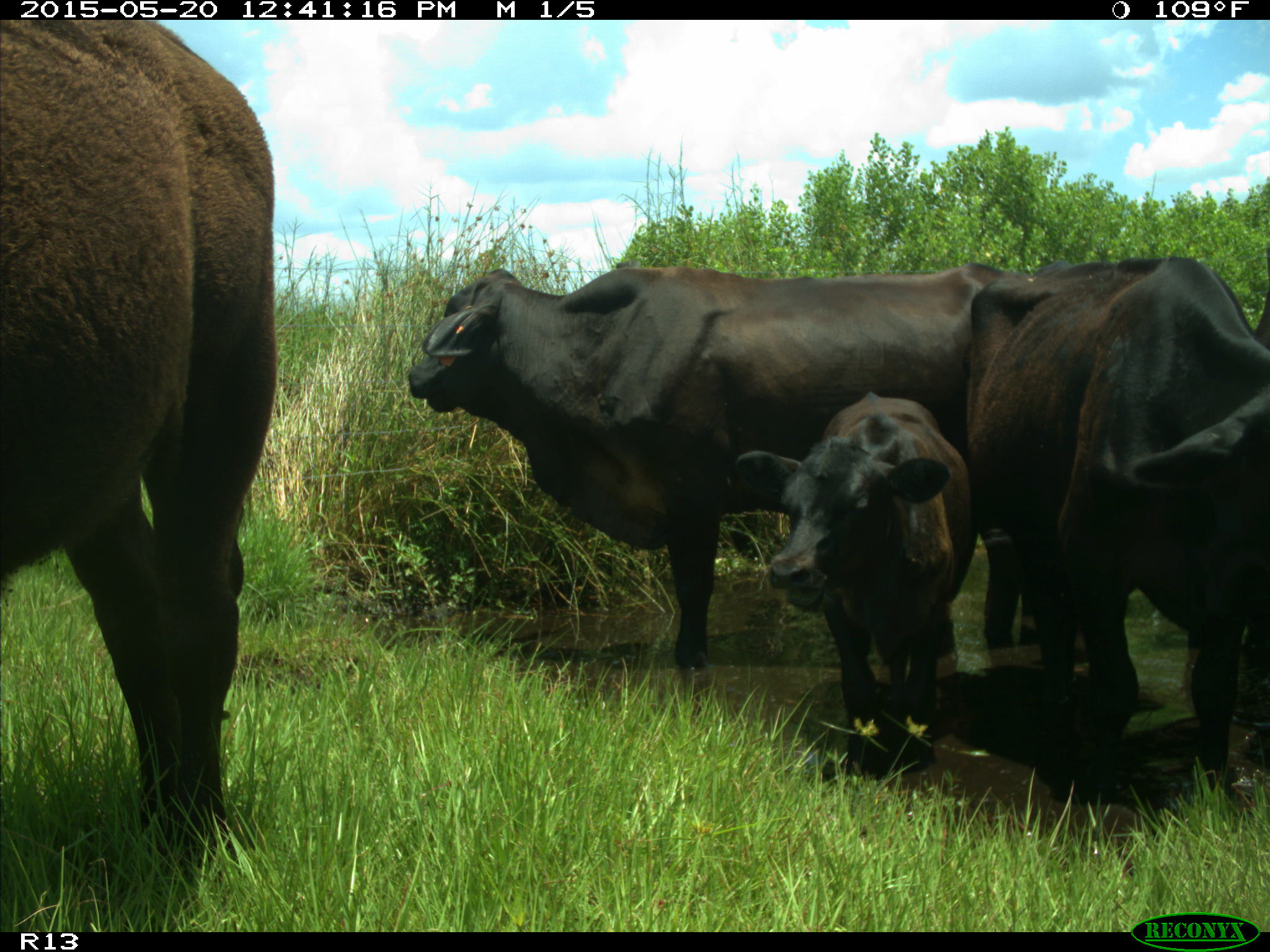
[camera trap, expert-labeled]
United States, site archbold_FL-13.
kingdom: Animalia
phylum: Chordata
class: Mammalia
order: Artiodactyla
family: Bovidae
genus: Bos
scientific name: Bos taurus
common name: domestic cow